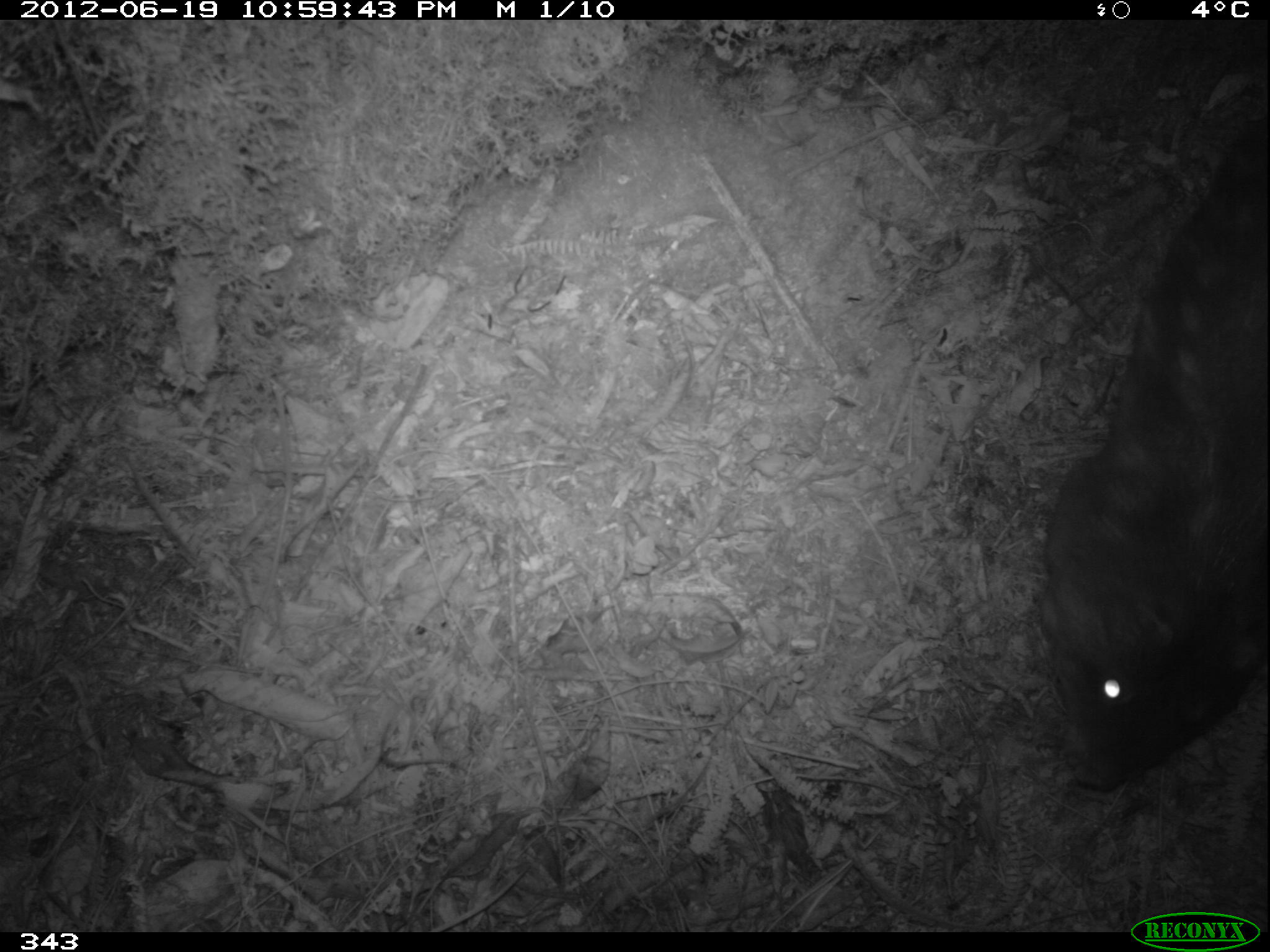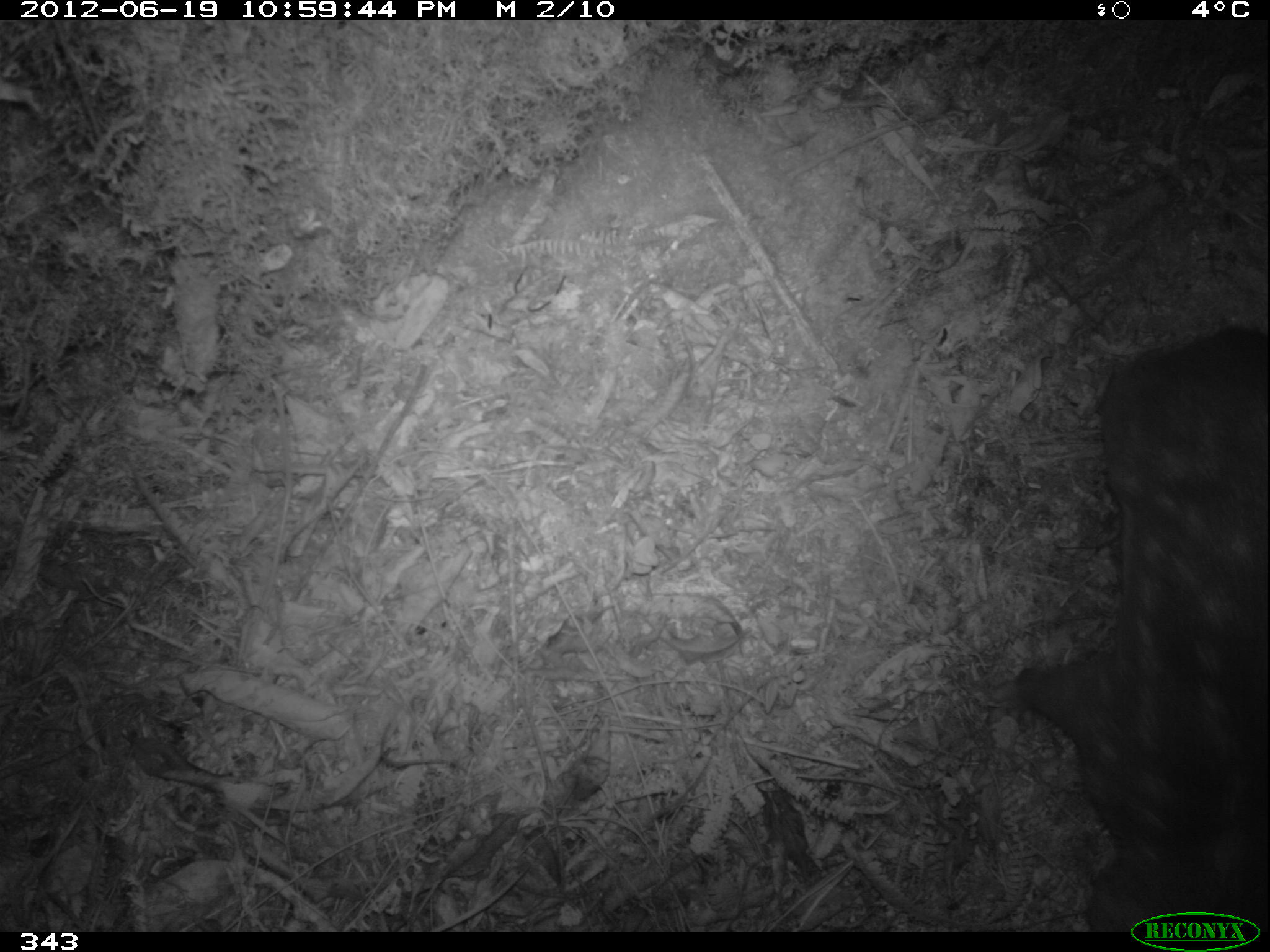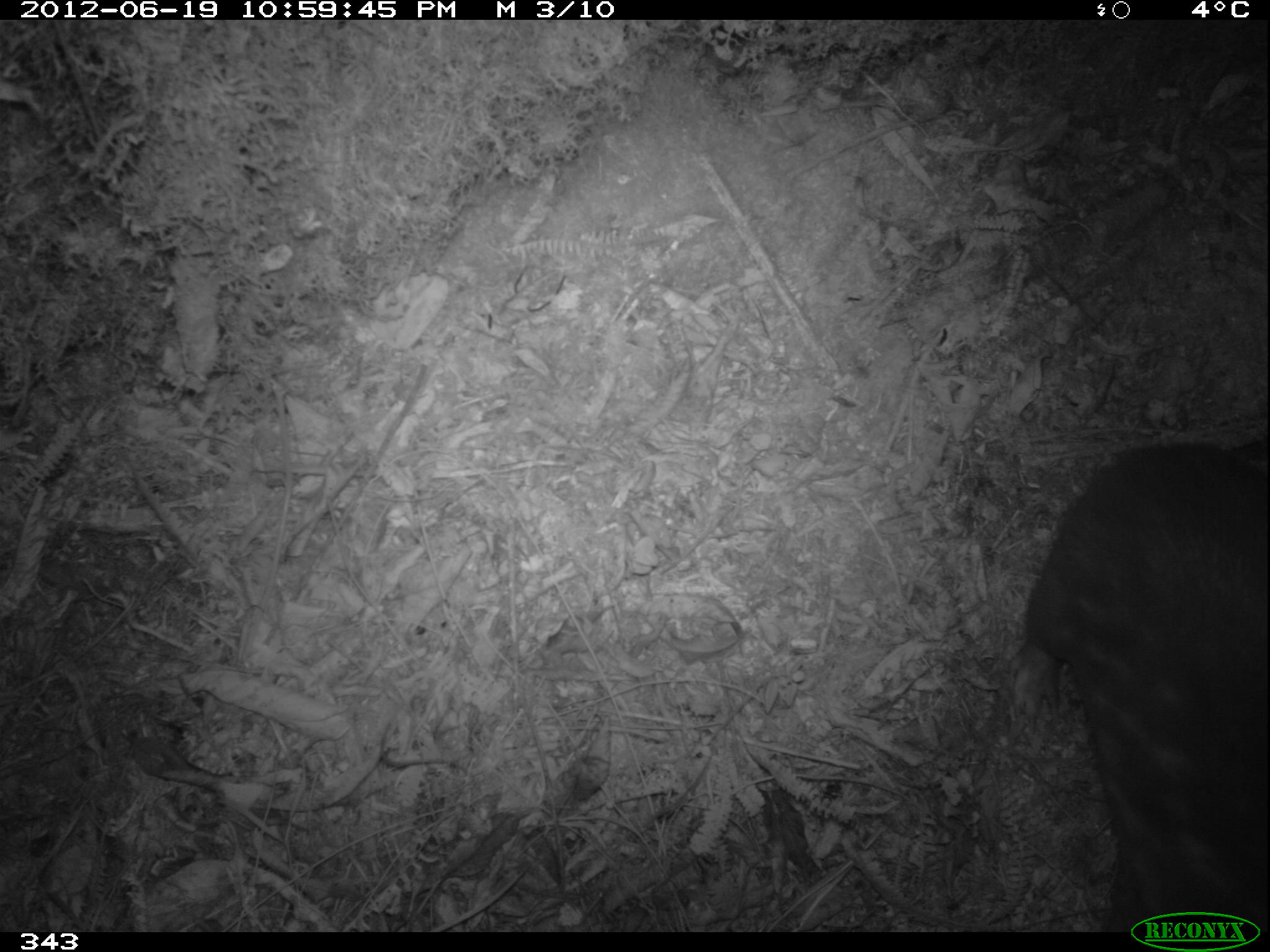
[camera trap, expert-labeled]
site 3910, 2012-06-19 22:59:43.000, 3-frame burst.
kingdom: Animalia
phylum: Chordata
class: Mammalia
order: Rodentia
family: Cuniculidae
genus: Cuniculus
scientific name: Cuniculus taczanowskii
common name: mountain paca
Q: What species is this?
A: Cuniculus taczanowskii (mountain paca).